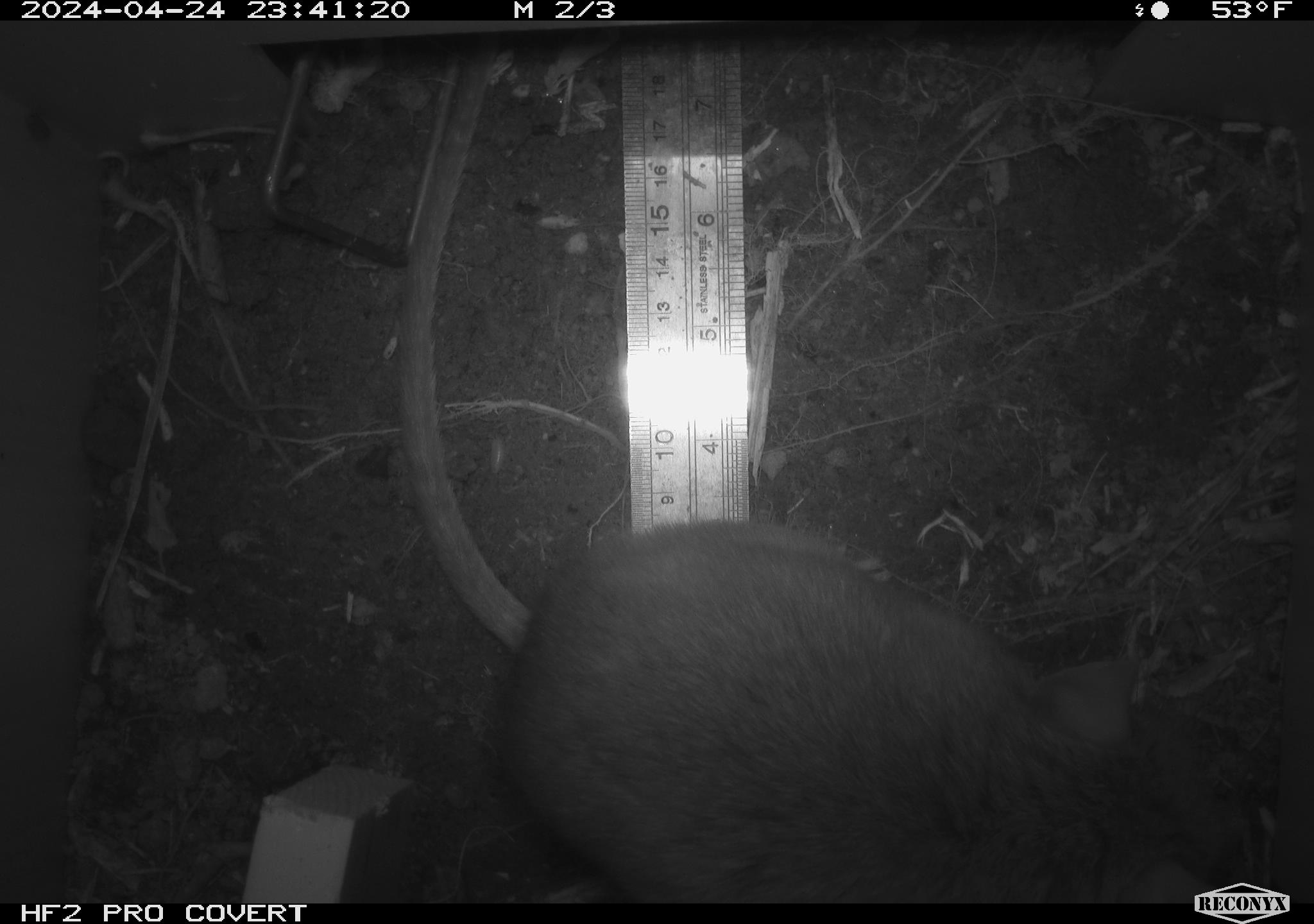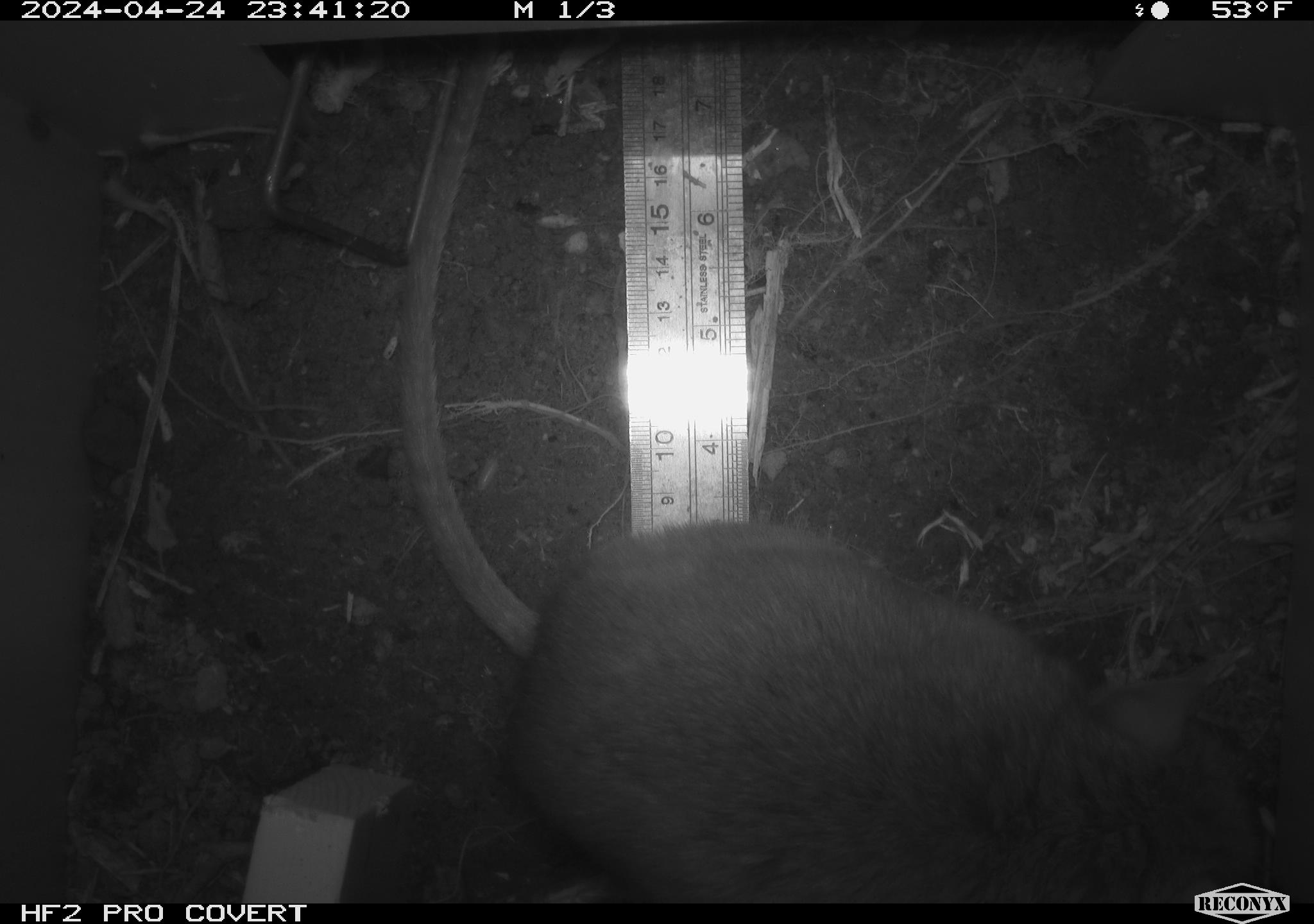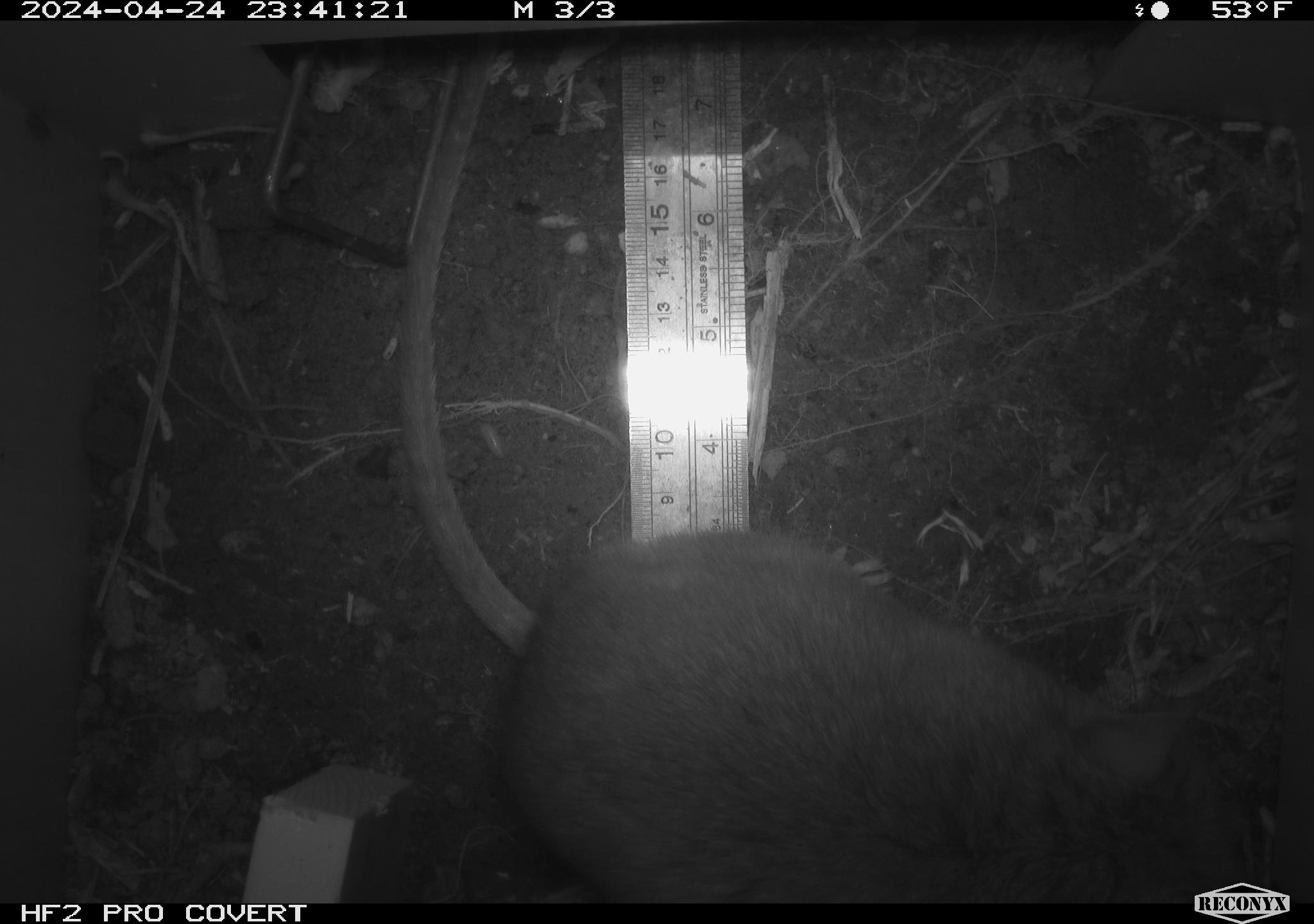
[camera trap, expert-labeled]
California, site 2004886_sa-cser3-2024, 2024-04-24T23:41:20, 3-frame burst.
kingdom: Animalia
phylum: Chordata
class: Mammalia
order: Rodentia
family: Muridae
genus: Rattus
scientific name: Rattus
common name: rat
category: rattus species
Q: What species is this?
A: Rattus species (rat) (Rattus).